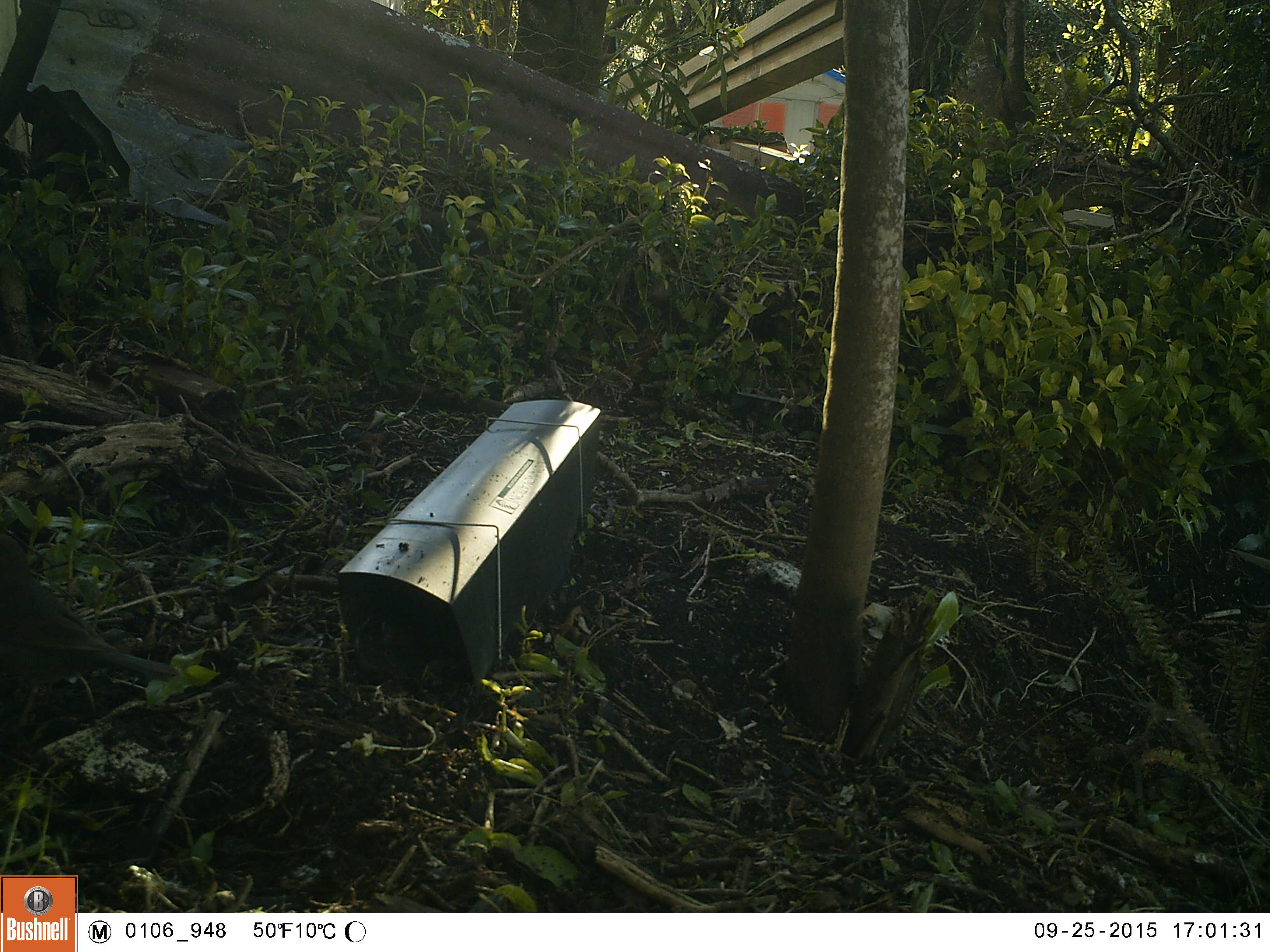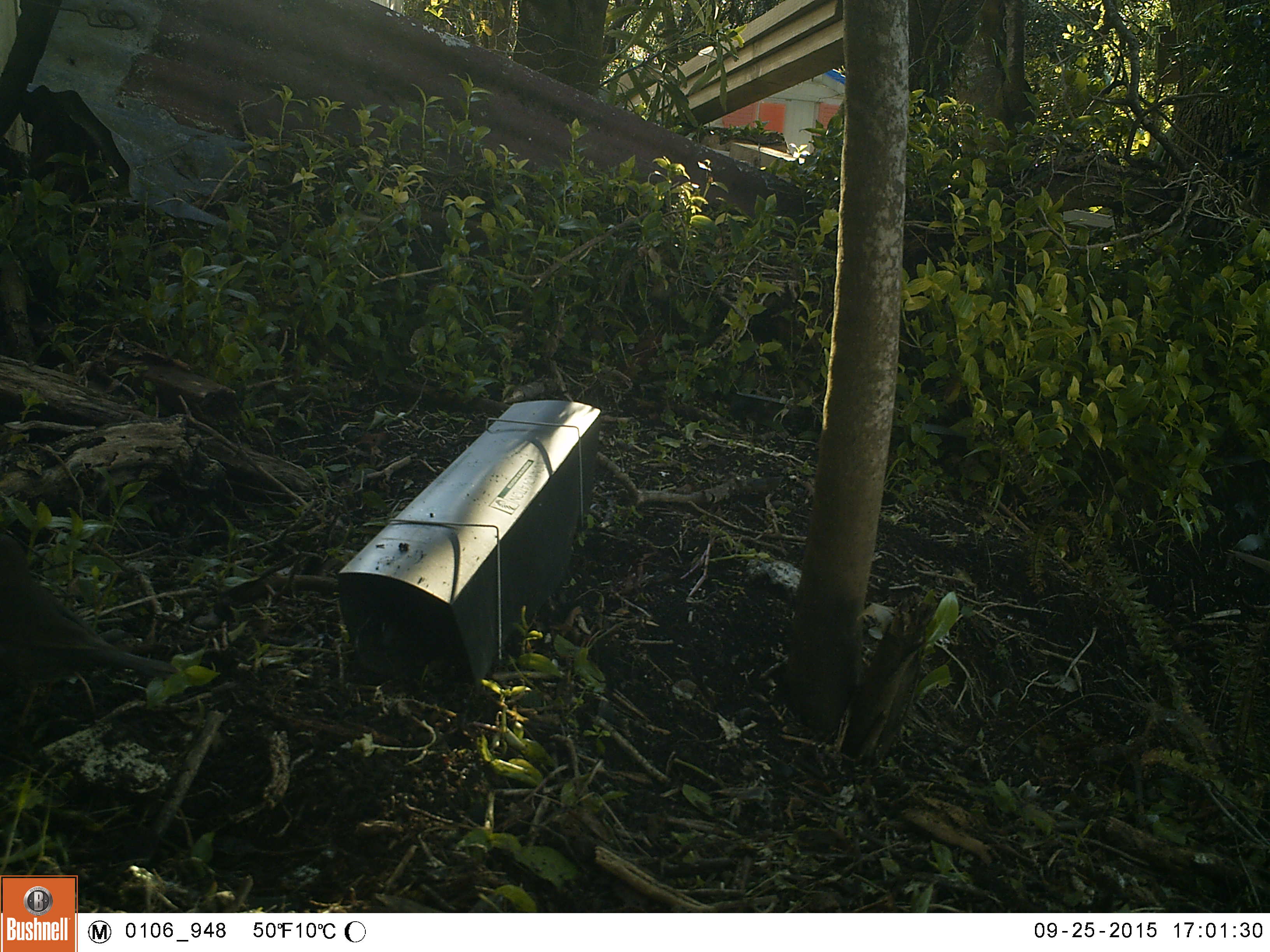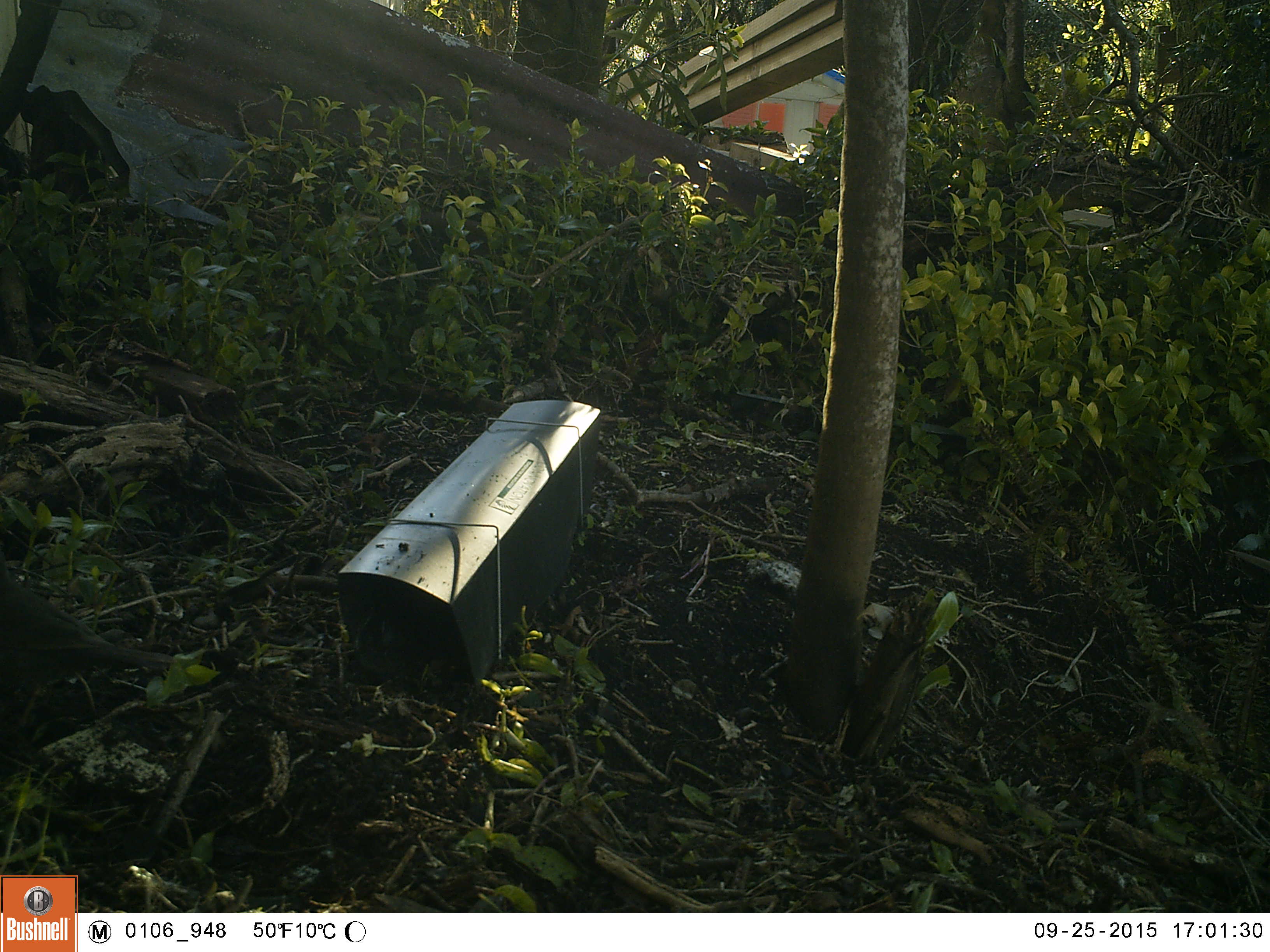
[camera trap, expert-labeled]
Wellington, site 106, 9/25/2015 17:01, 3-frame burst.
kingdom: Animalia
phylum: Chordata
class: Aves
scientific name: Aves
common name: bird